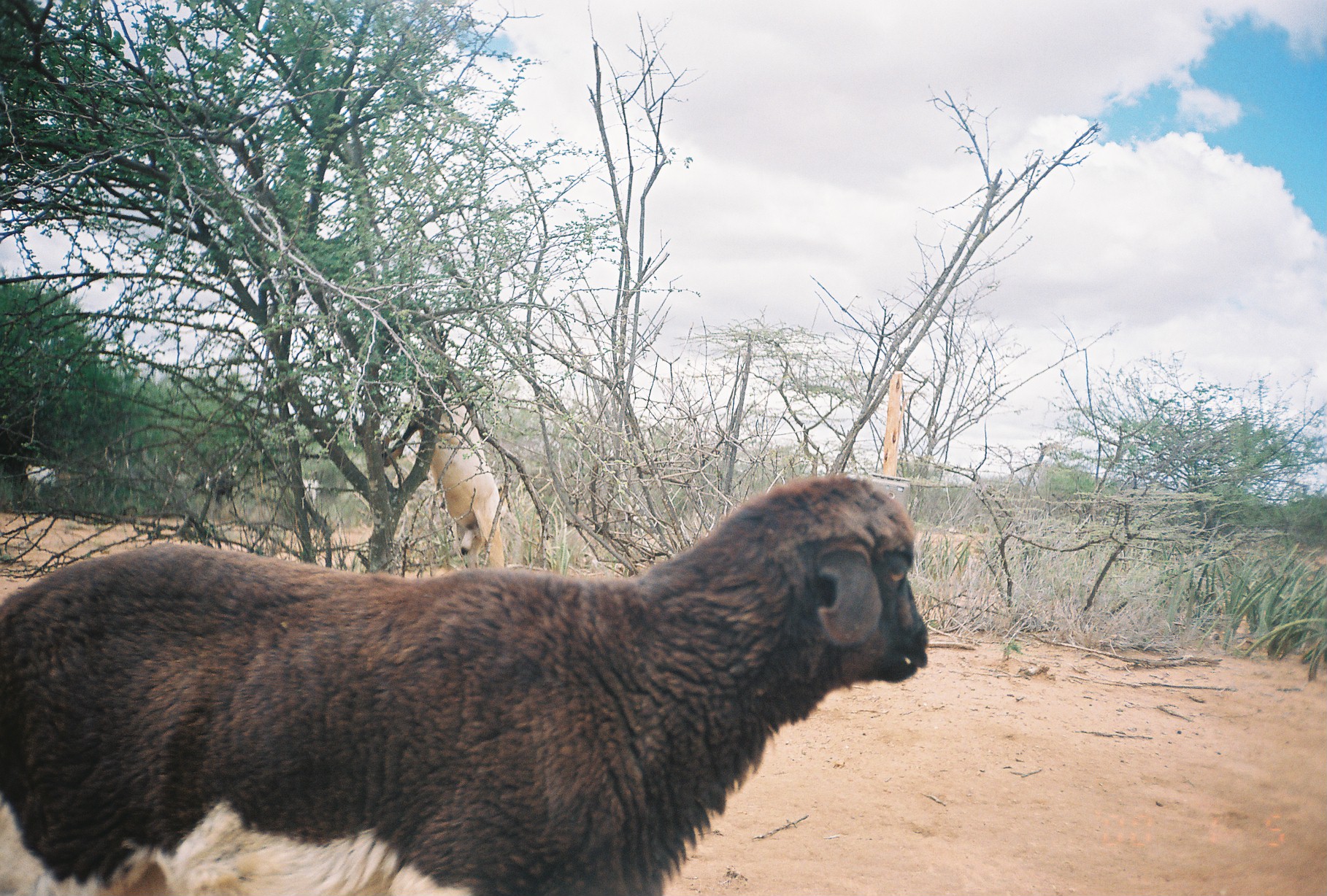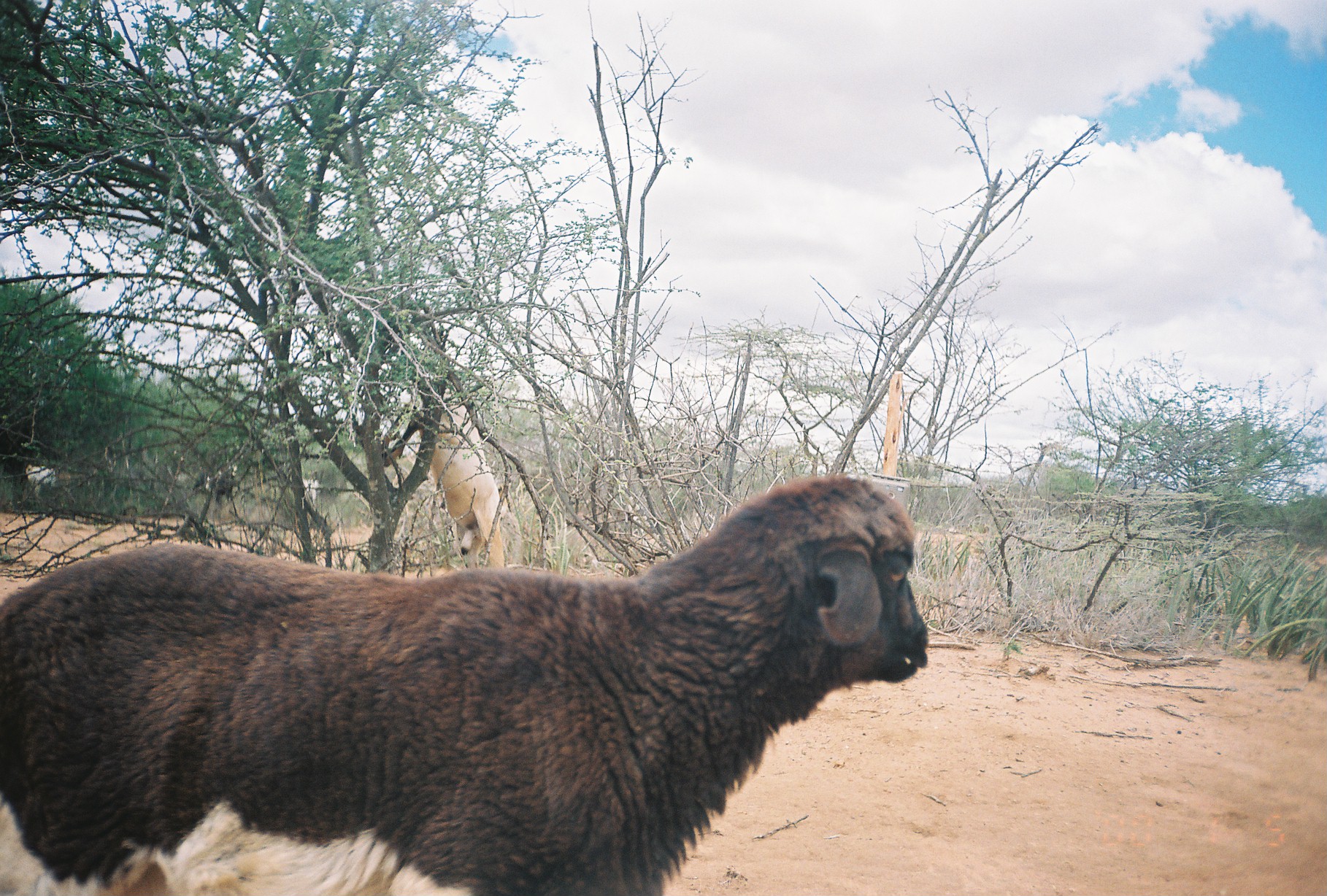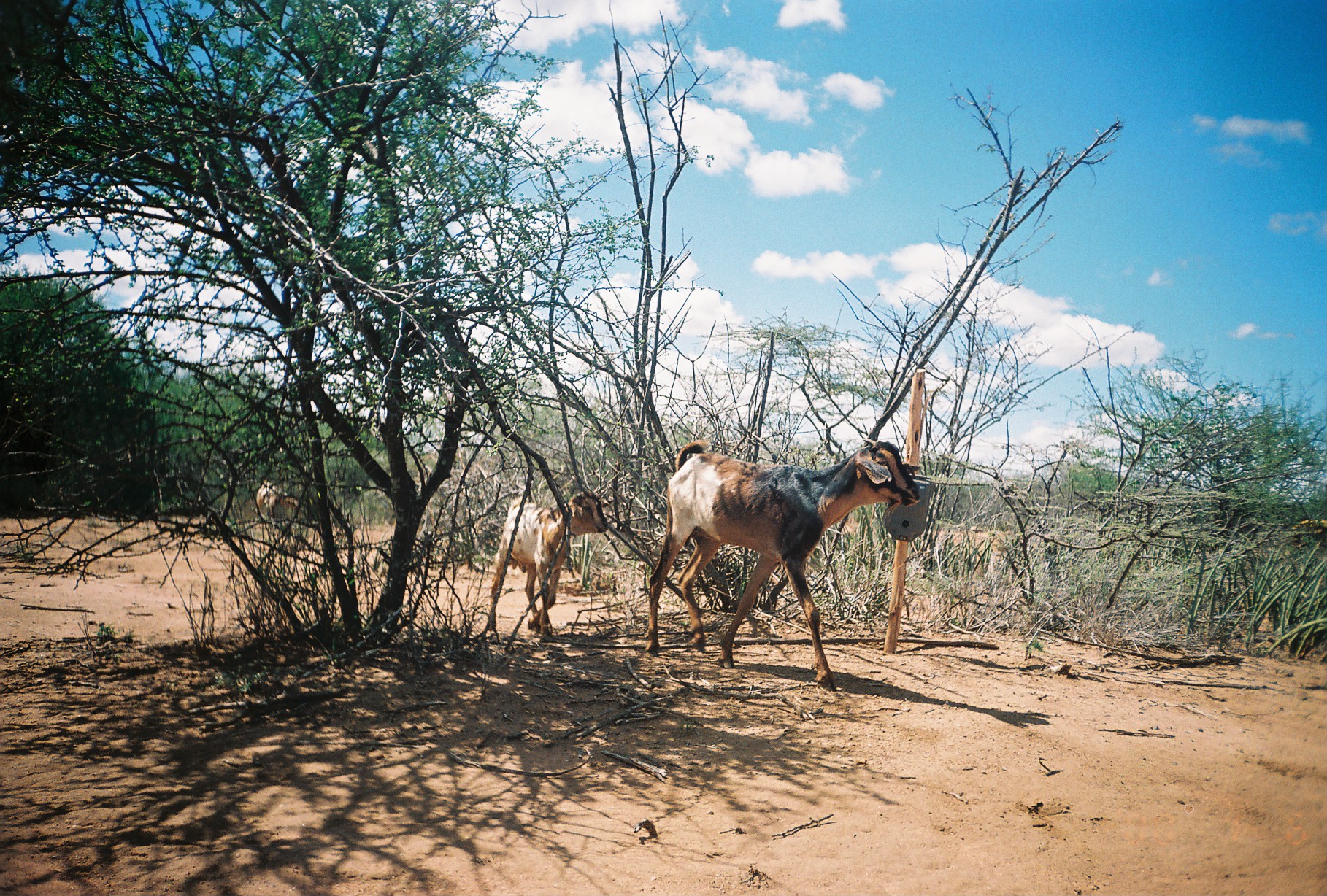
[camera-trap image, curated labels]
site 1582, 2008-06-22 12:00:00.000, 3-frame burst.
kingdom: Animalia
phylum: Chordata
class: Mammalia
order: Artiodactyla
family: Bovidae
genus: Ovis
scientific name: Ovis aries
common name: domestic sheep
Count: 1.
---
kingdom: Animalia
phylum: Chordata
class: Mammalia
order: Artiodactyla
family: Bovidae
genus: Capra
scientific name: Capra aegagrus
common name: wild goat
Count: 5.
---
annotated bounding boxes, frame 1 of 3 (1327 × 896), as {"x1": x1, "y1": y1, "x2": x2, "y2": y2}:
ovis aries: {"x1": 0, "y1": 477, "x2": 929, "y2": 896}; {"x1": 383, "y1": 374, "x2": 512, "y2": 570}; {"x1": 25, "y1": 464, "x2": 63, "y2": 498}; {"x1": 206, "y1": 468, "x2": 236, "y2": 507}; {"x1": 302, "y1": 478, "x2": 321, "y2": 503}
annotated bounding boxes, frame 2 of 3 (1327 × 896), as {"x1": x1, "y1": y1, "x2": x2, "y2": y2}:
capra aegagrus: {"x1": 2, "y1": 477, "x2": 927, "y2": 894}; {"x1": 418, "y1": 382, "x2": 506, "y2": 571}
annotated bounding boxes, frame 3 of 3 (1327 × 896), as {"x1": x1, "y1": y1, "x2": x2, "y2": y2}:
capra aegagrus: {"x1": 644, "y1": 438, "x2": 921, "y2": 690}; {"x1": 487, "y1": 490, "x2": 610, "y2": 643}; {"x1": 255, "y1": 479, "x2": 300, "y2": 545}